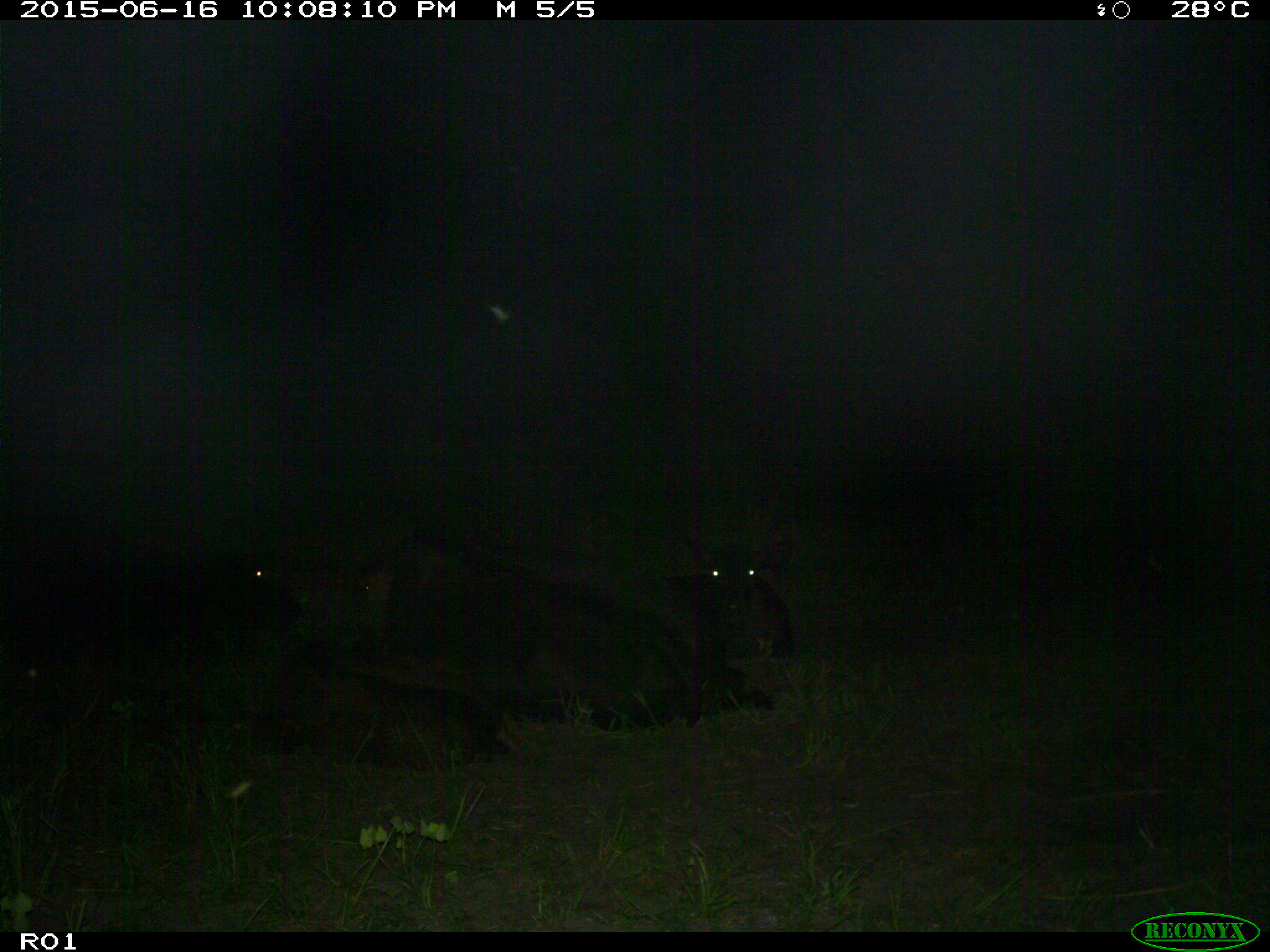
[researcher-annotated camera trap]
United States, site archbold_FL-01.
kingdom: Animalia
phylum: Chordata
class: Mammalia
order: Artiodactyla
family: Bovidae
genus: Bos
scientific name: Bos taurus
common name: domestic cow